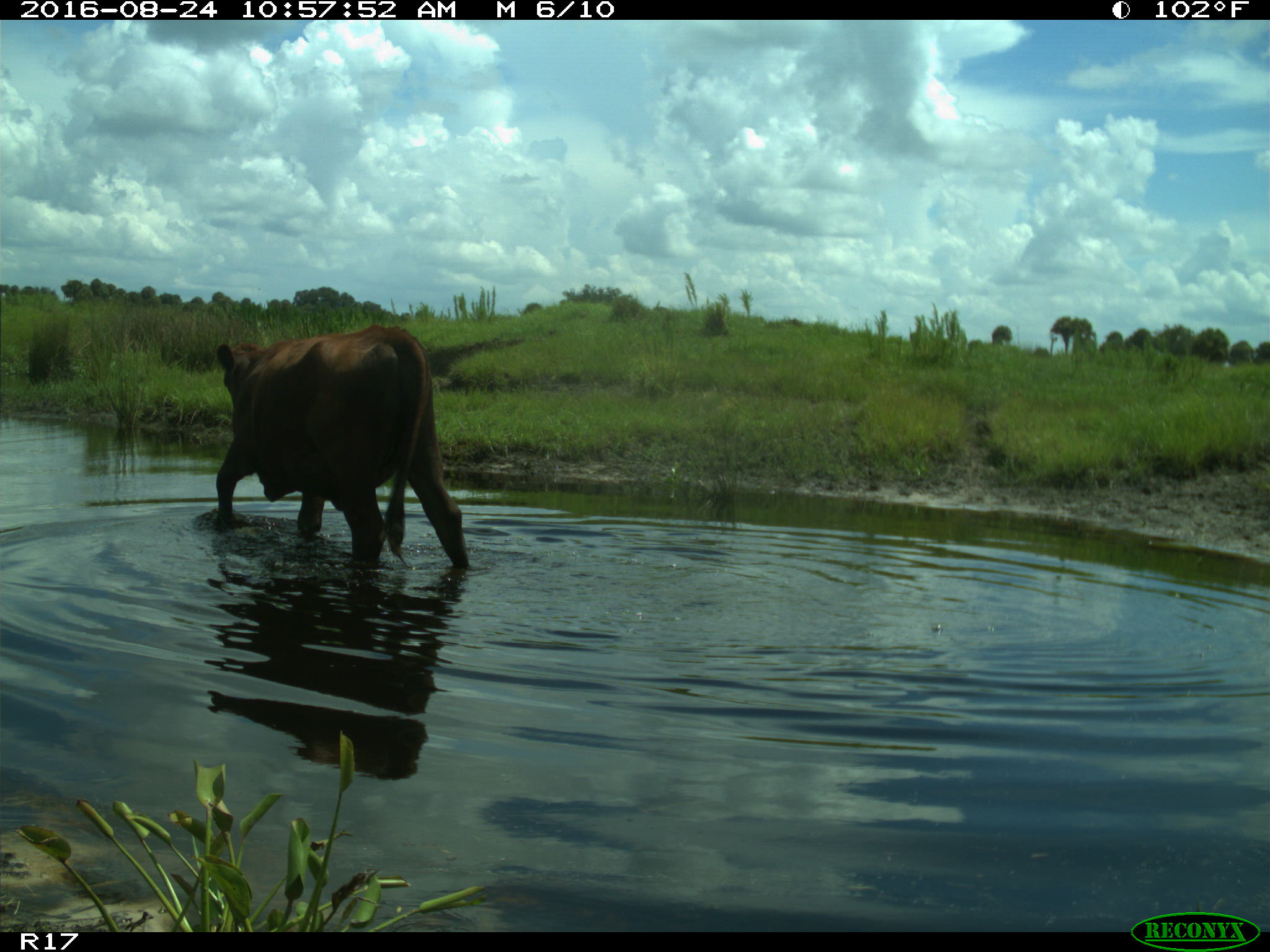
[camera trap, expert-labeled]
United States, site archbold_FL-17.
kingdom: Animalia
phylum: Chordata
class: Mammalia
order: Artiodactyla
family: Bovidae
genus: Bos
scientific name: Bos taurus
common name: domestic cow